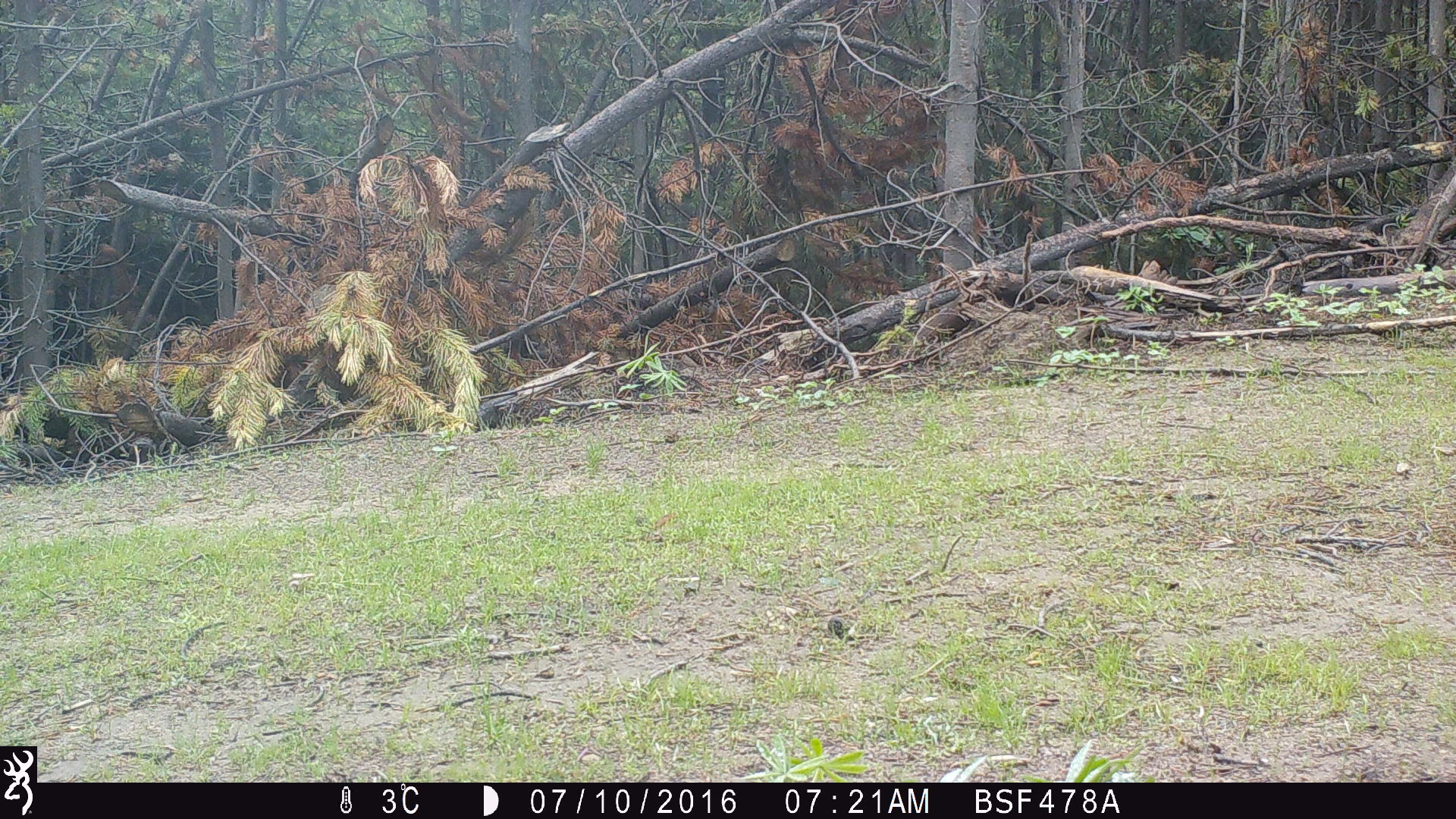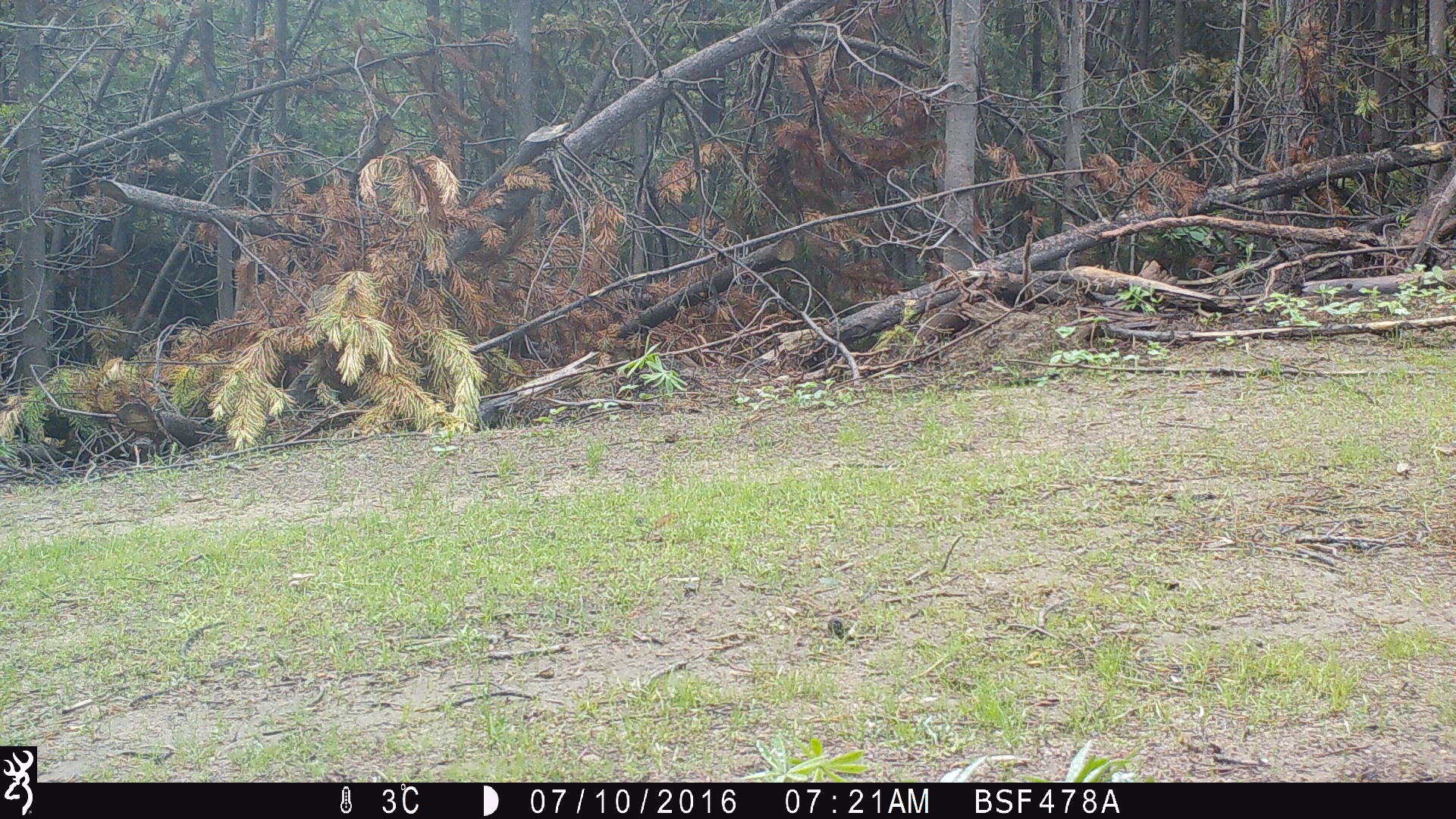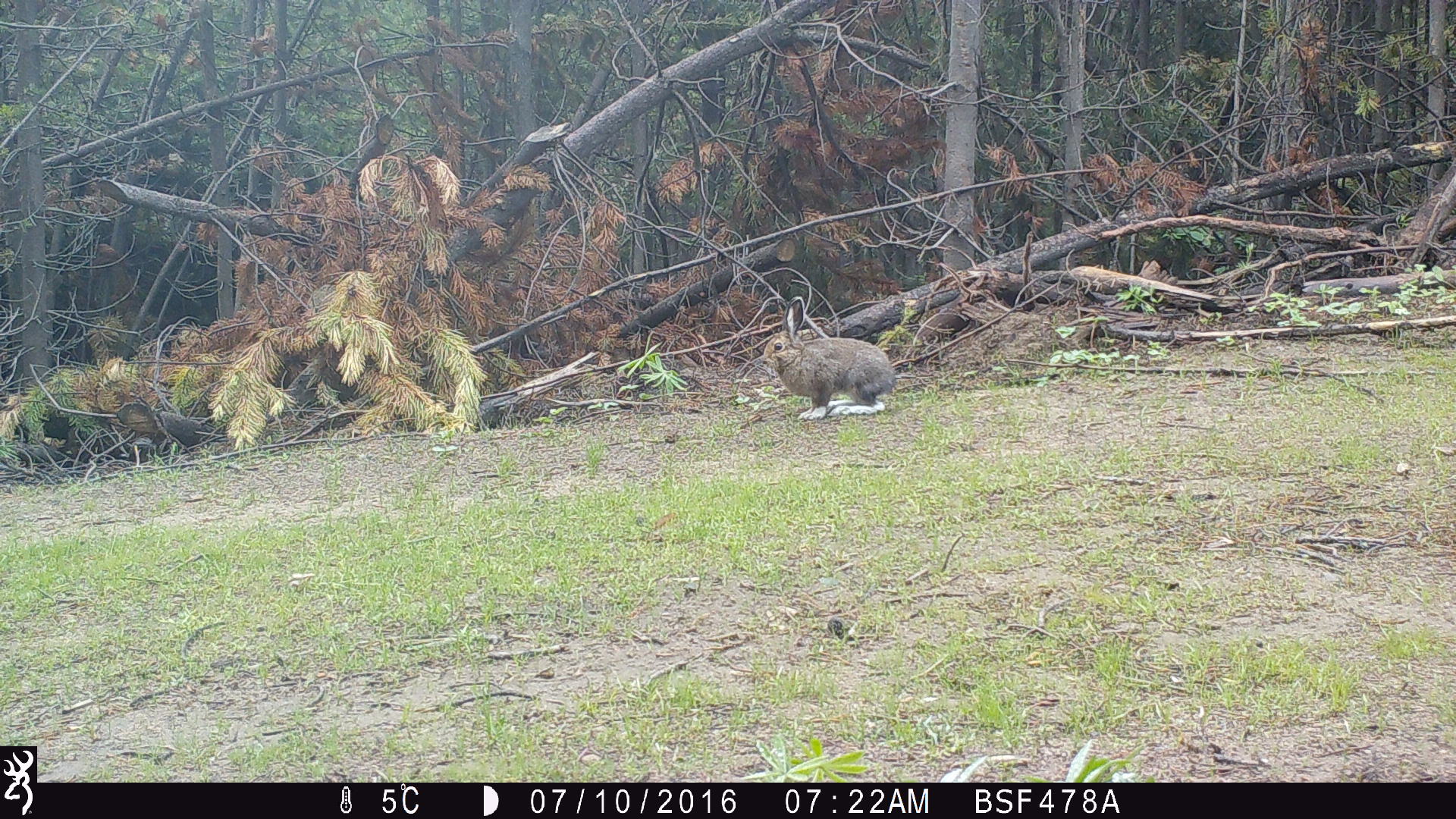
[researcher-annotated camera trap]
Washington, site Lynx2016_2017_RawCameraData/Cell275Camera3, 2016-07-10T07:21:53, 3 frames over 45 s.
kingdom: Animalia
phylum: Chordata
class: Mammalia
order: Lagomorpha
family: Leporidae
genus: Lepus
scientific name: Lepus americanus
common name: snowshoe hare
Lepus americanus (snowshoe hare). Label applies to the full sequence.